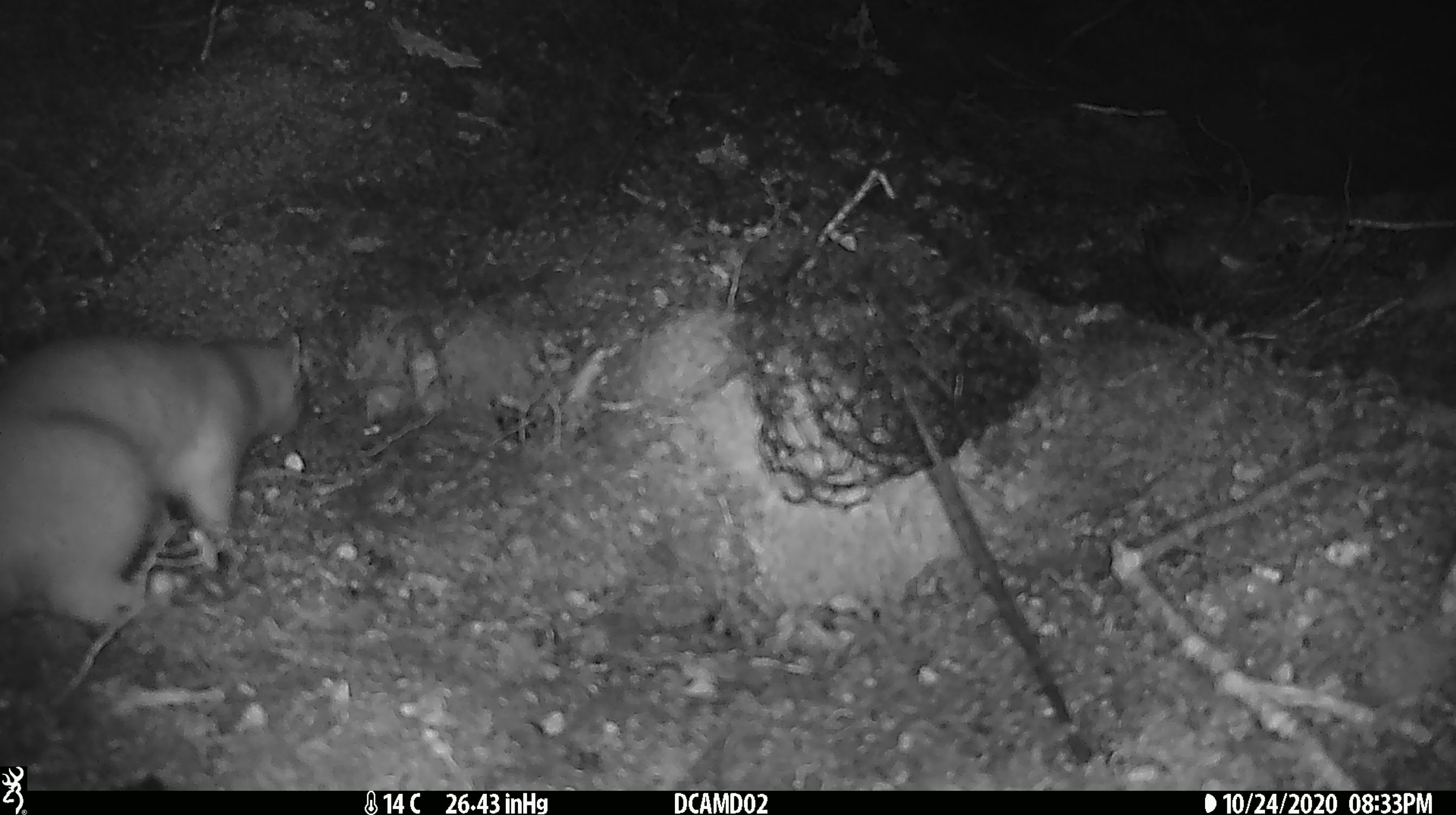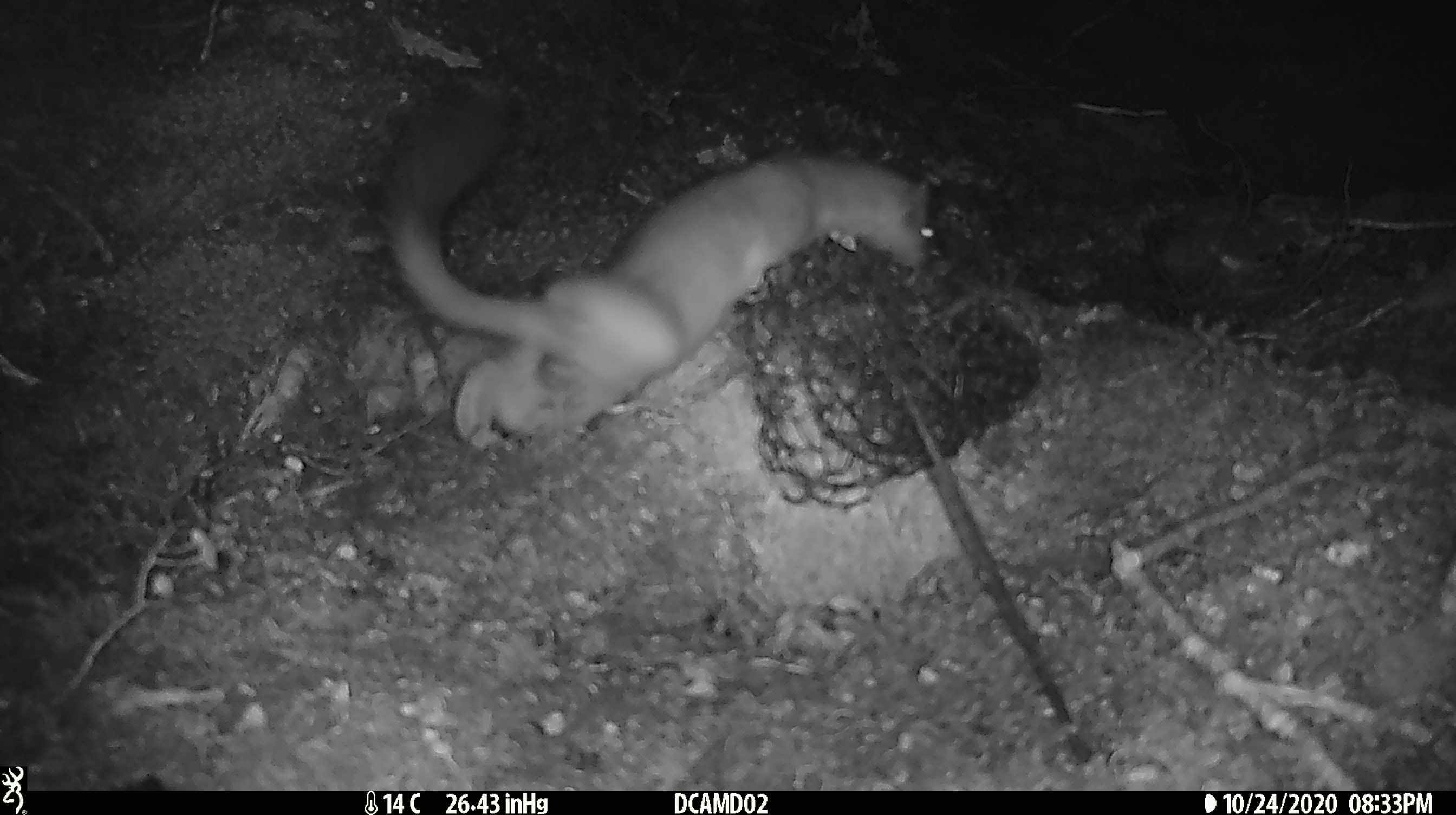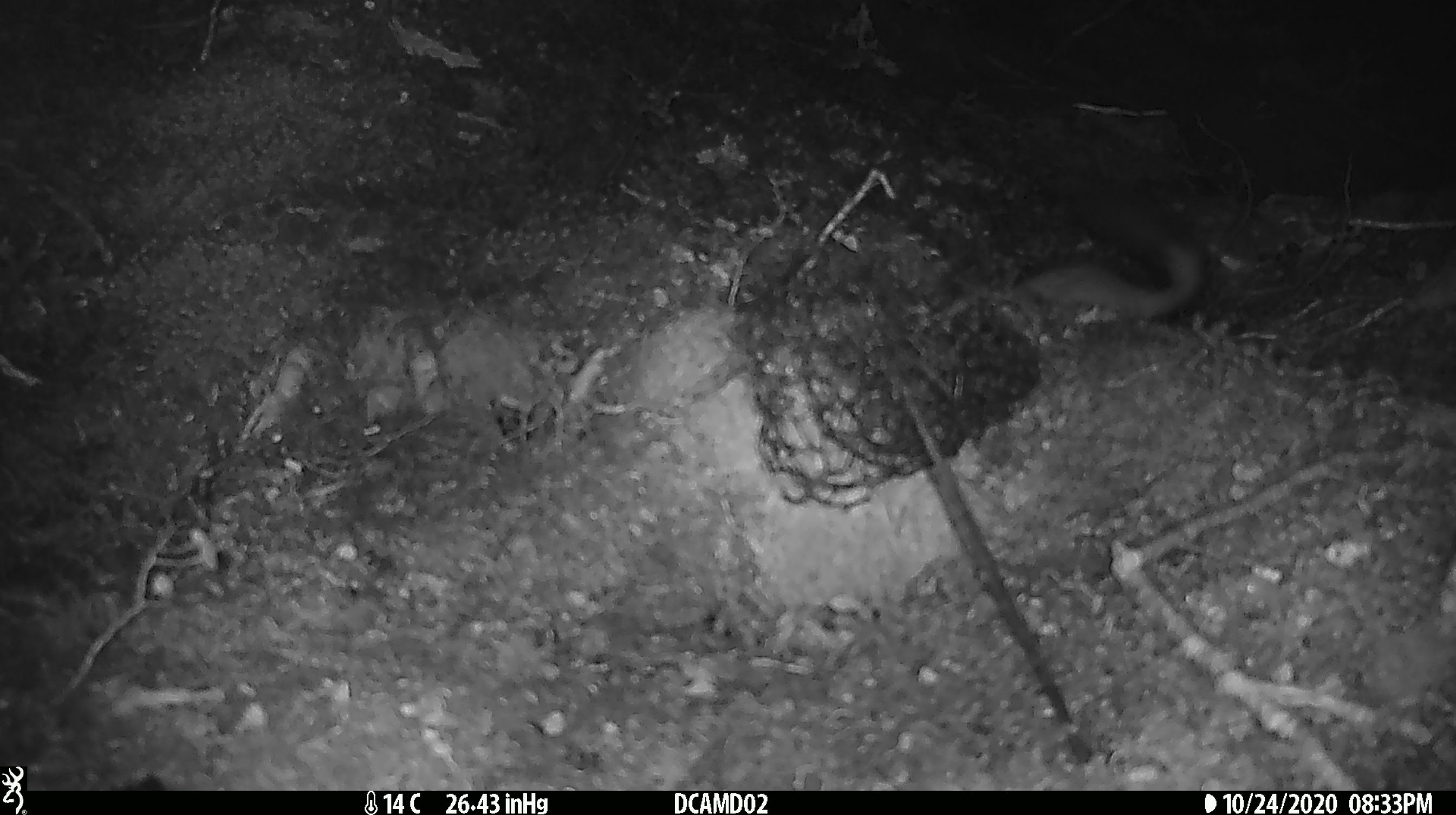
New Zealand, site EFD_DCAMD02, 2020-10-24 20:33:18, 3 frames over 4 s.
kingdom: Animalia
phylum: Chordata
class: Mammalia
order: Carnivora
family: Mustelidae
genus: Mustela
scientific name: Mustela erminea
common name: stoat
Stoat (Mustela erminea).